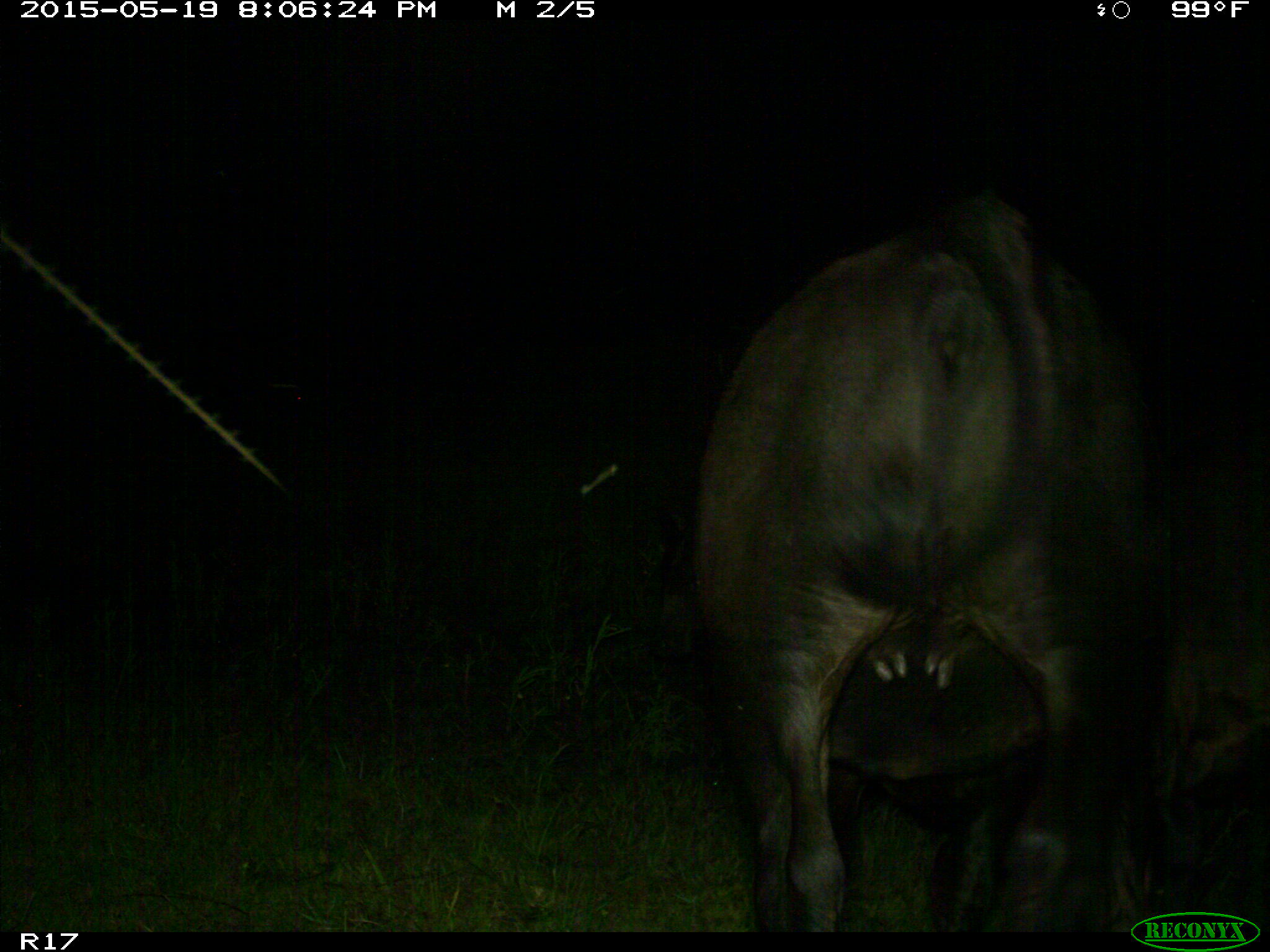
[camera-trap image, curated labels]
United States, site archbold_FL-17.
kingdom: Animalia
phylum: Chordata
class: Mammalia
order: Artiodactyla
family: Bovidae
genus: Bos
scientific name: Bos taurus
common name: domestic cow